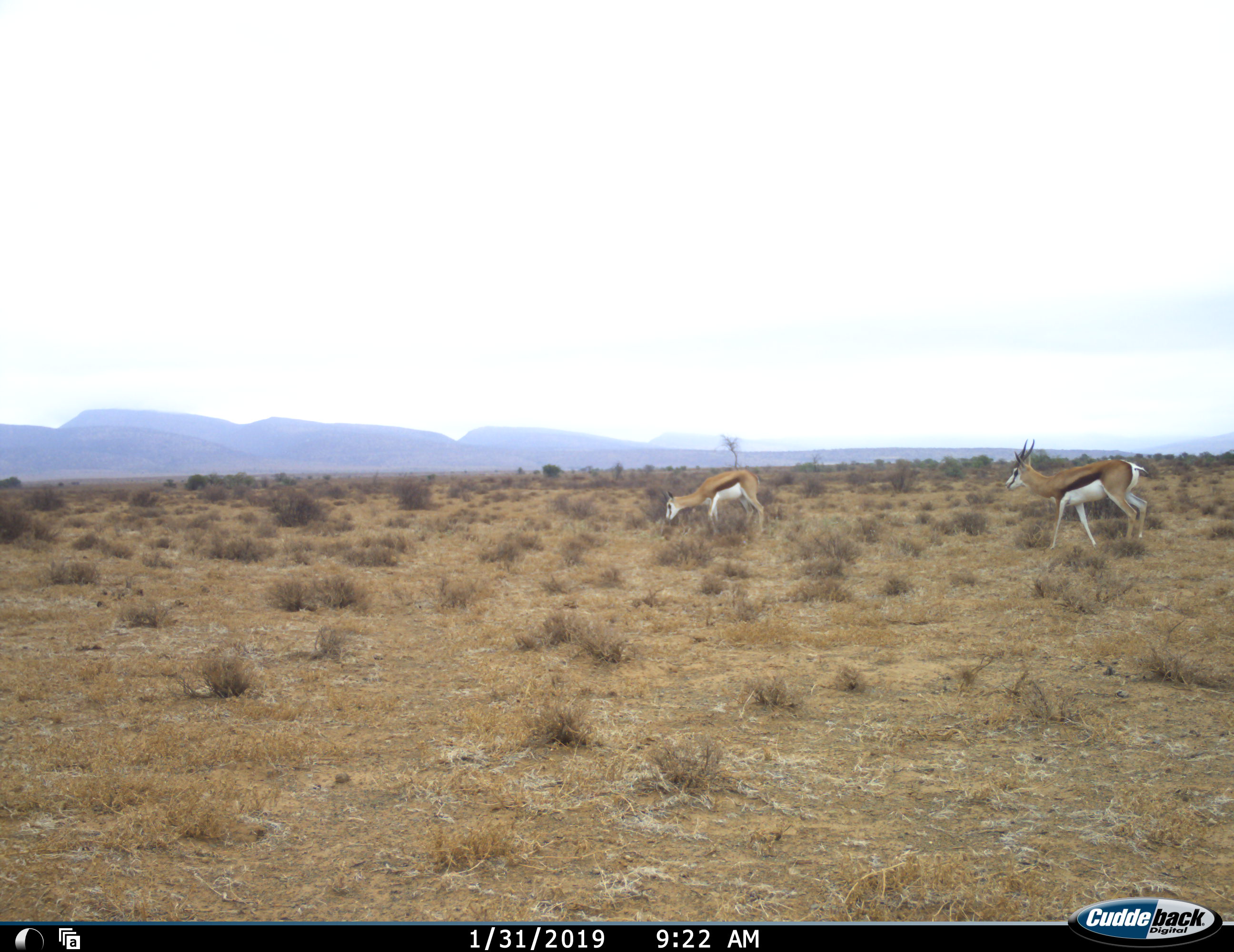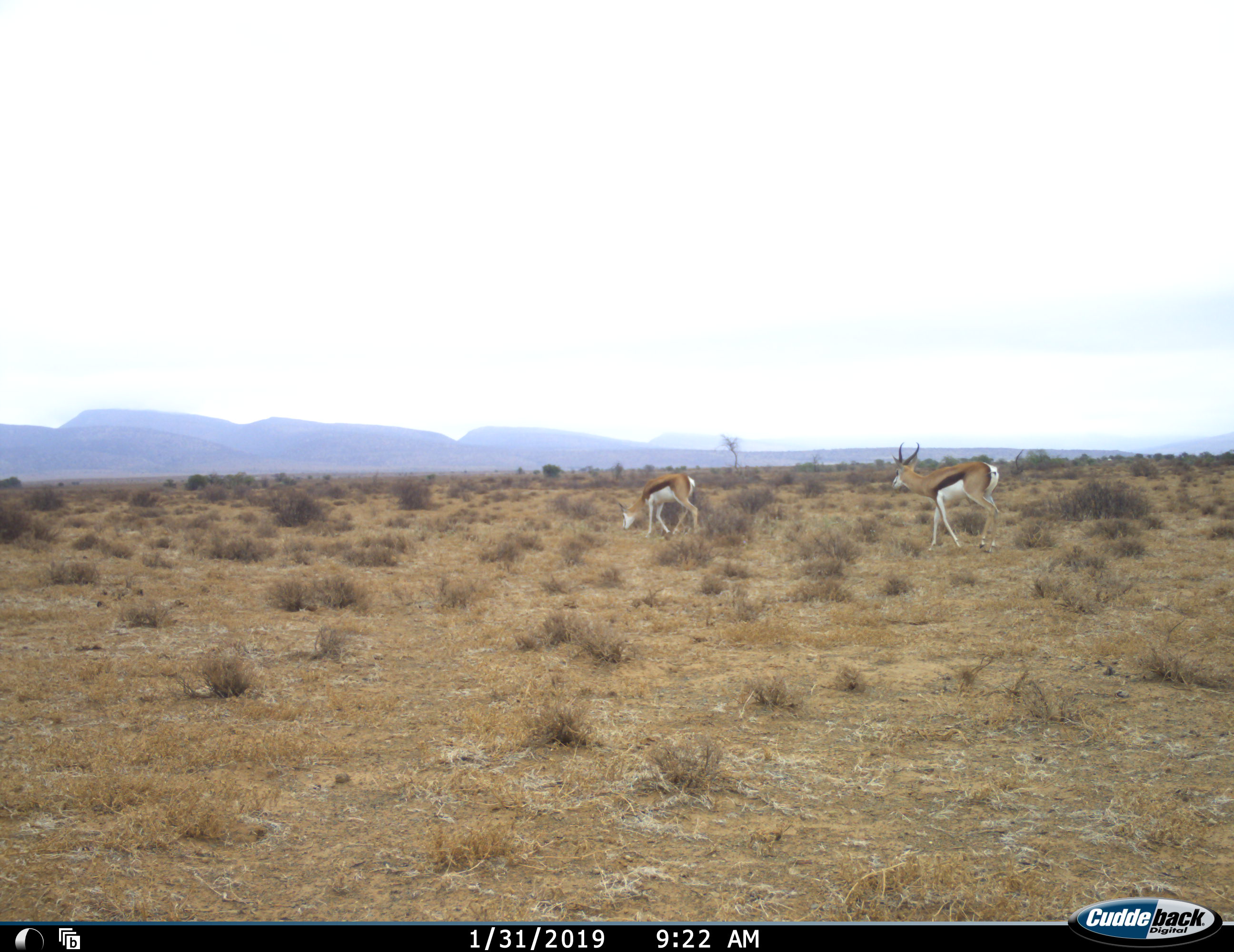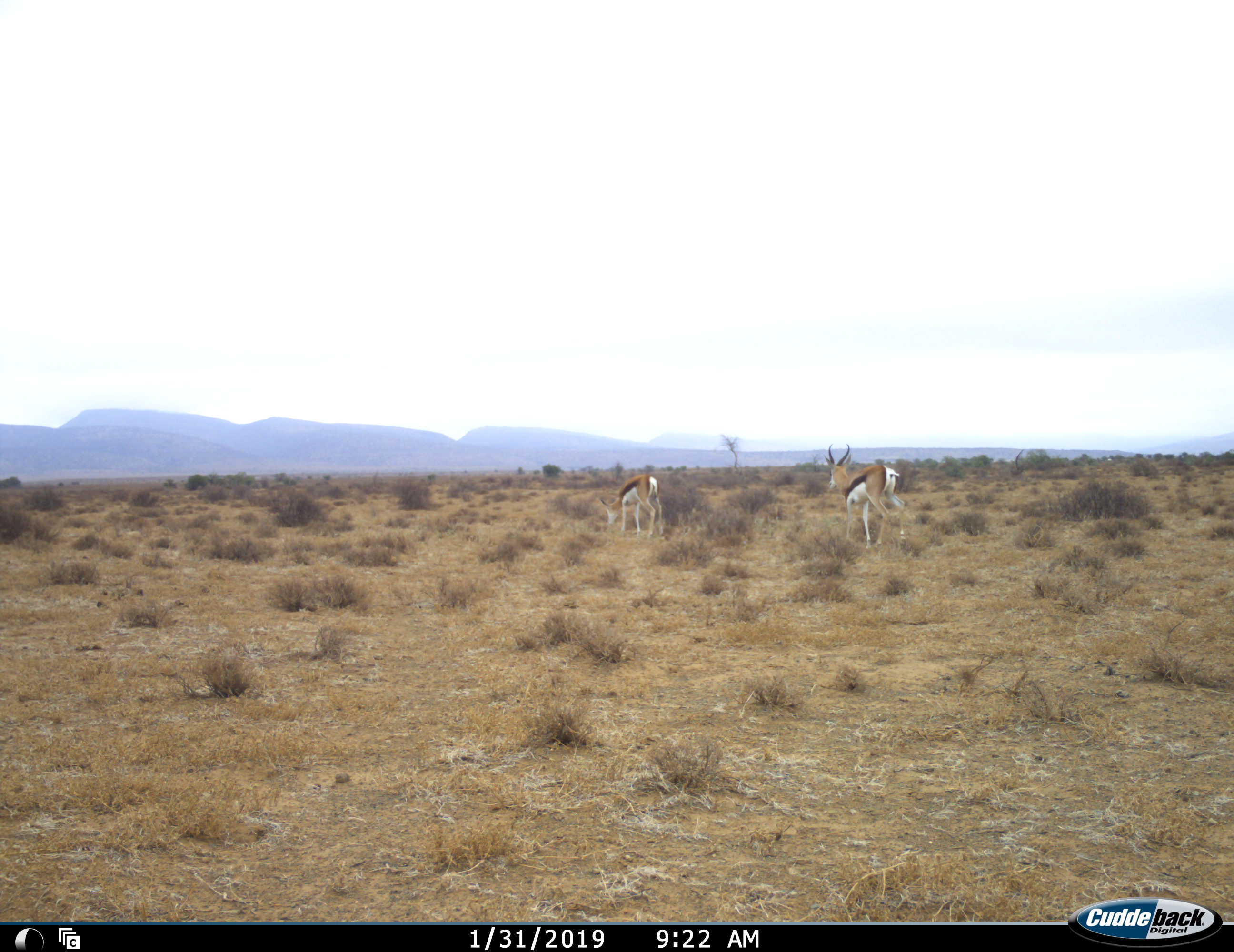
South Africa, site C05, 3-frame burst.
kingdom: Animalia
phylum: Chordata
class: Mammalia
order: Artiodactyla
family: Bovidae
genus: Antidorcas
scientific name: Antidorcas marsupialis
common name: springbok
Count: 2.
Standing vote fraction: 0%.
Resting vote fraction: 0%.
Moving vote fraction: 100%.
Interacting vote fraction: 0%.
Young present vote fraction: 0%.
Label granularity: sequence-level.